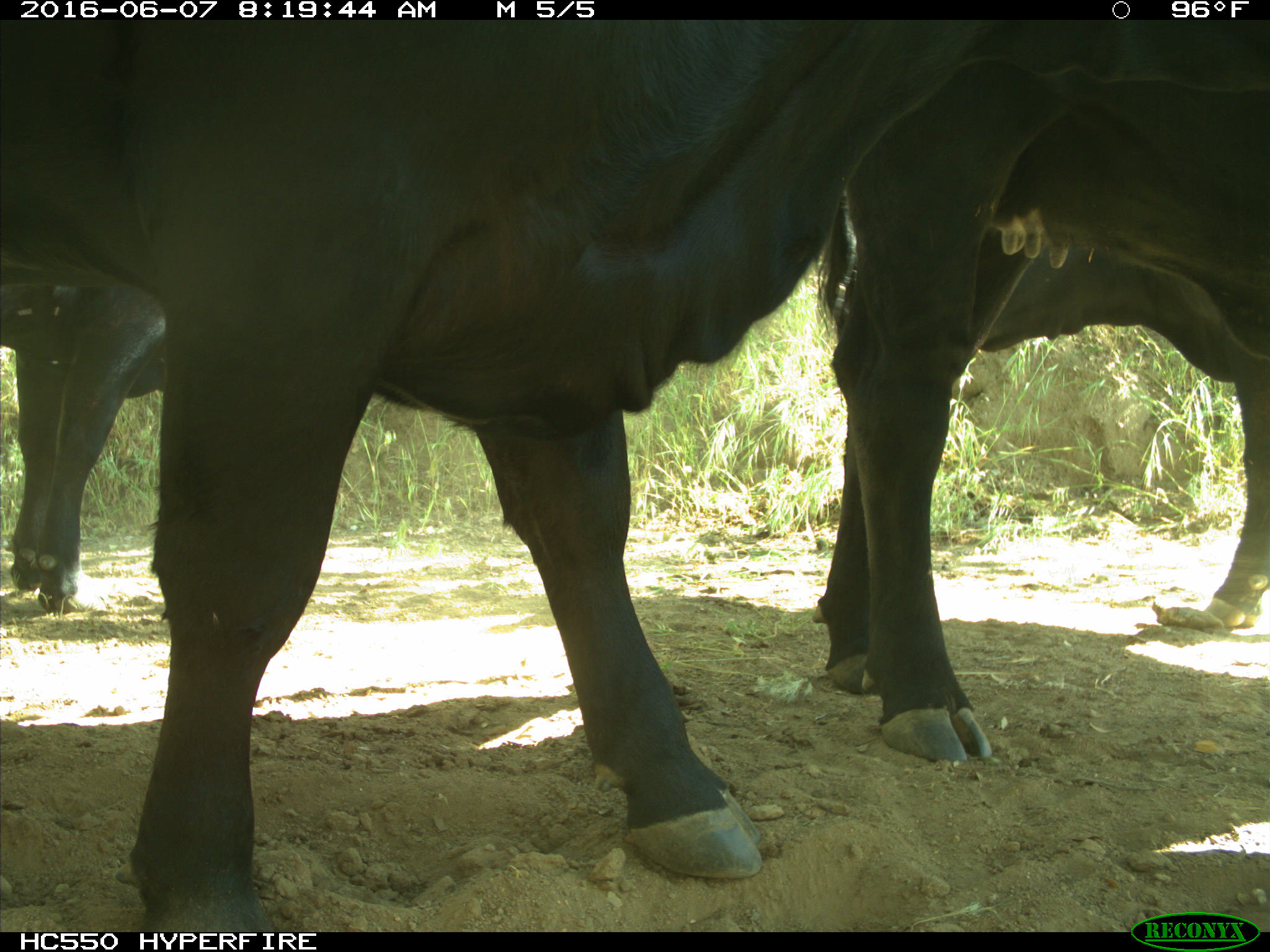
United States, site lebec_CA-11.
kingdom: Animalia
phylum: Chordata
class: Mammalia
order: Artiodactyla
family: Bovidae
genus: Bos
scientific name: Bos taurus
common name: domestic cow